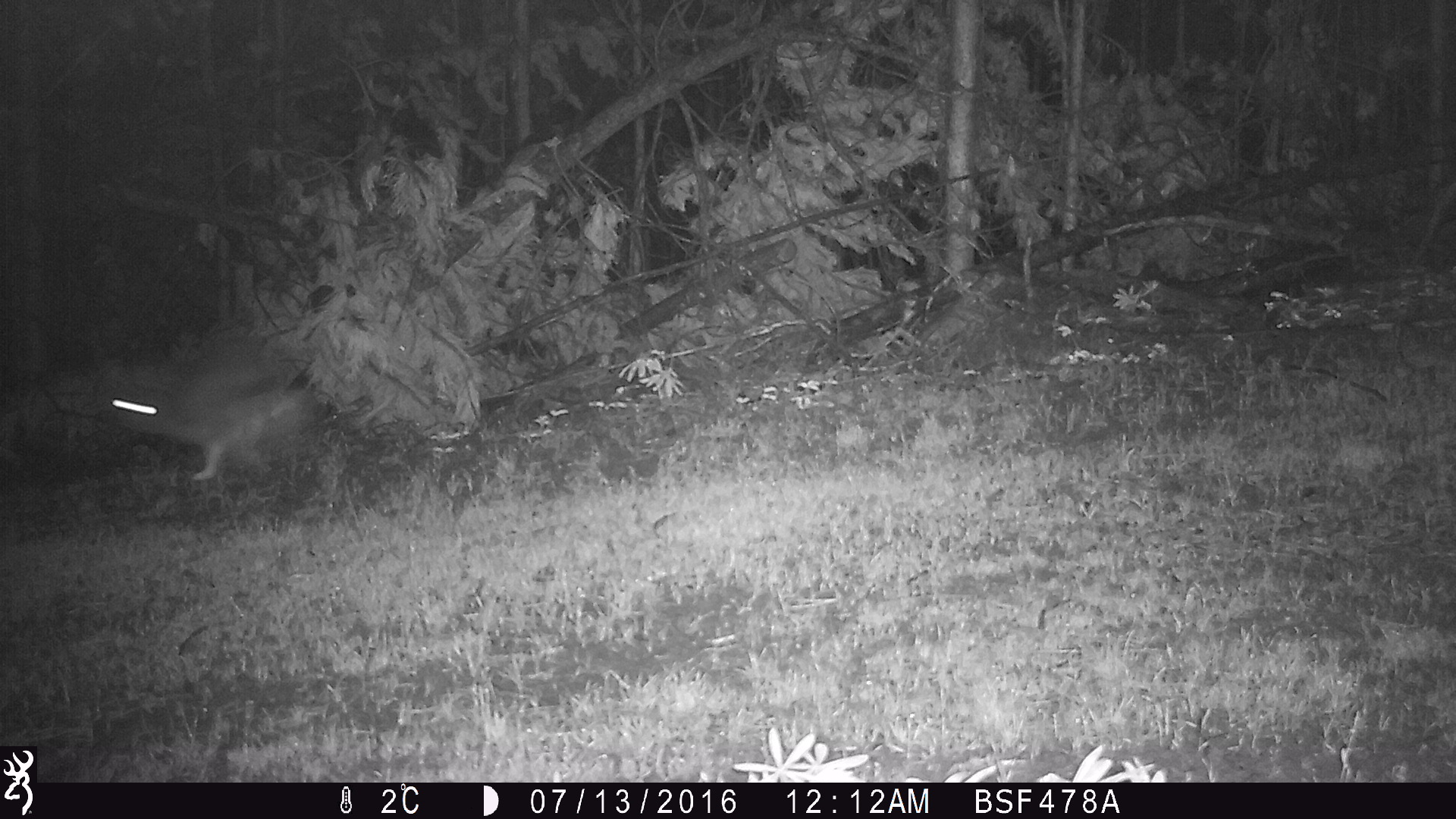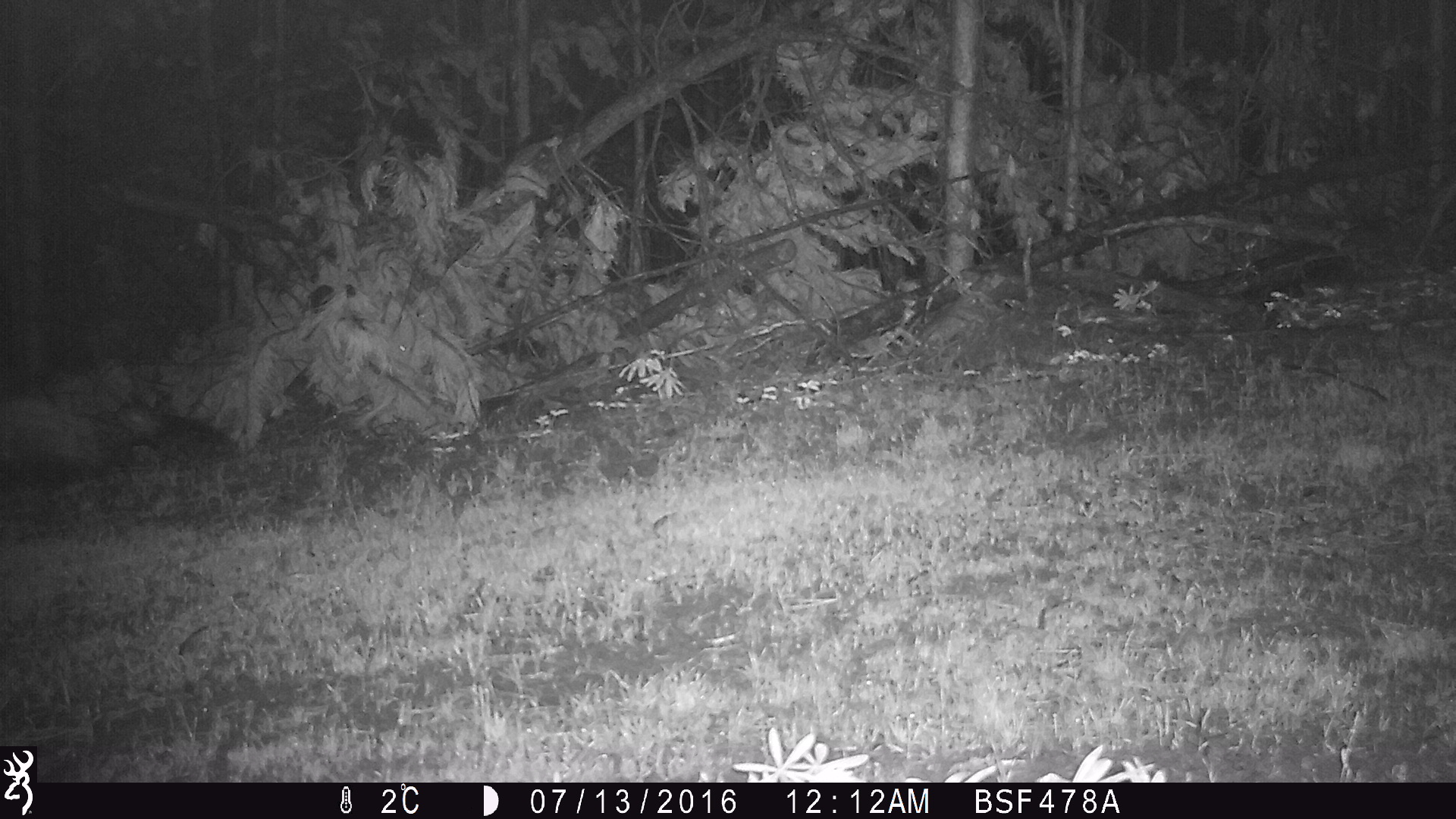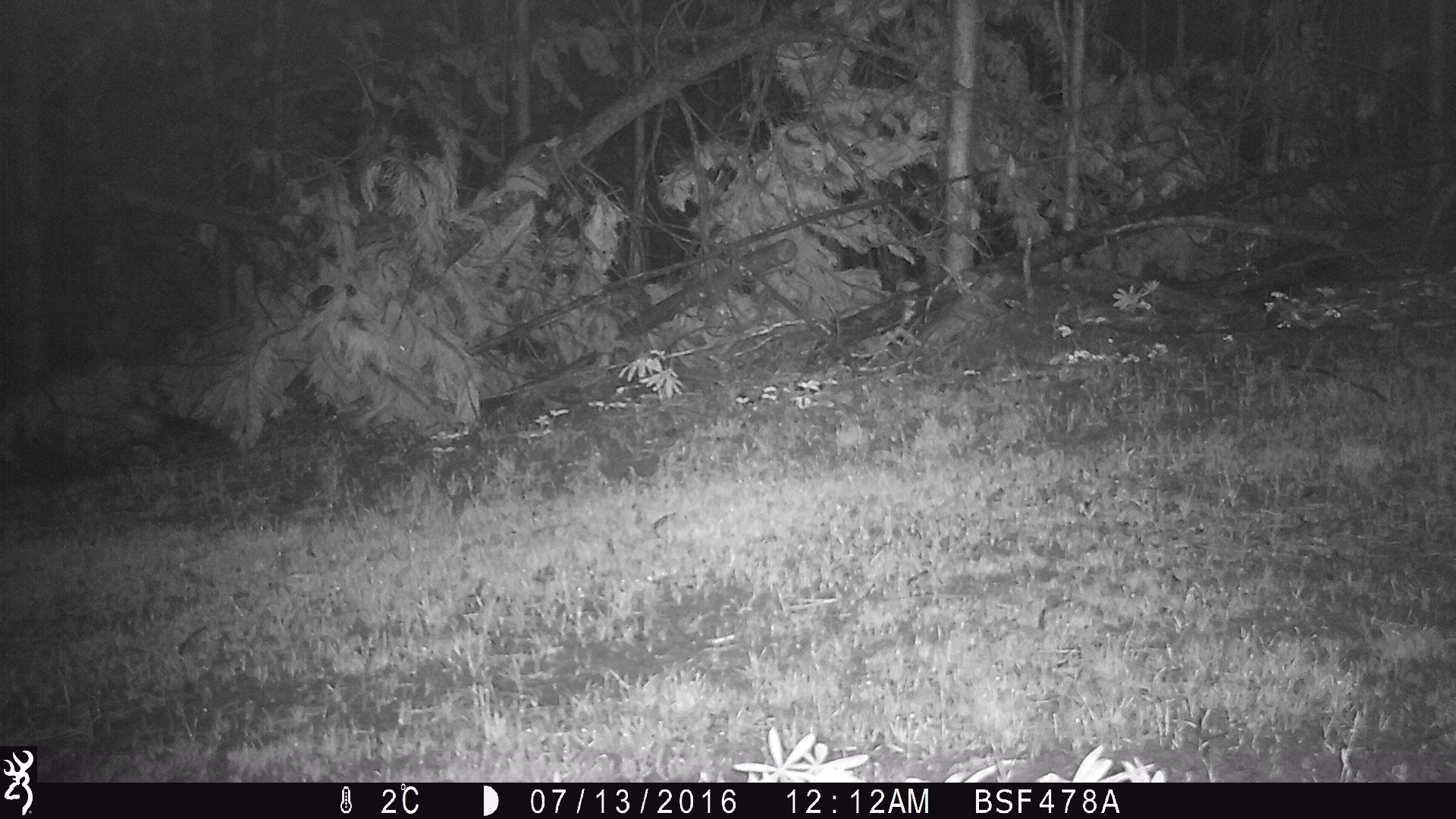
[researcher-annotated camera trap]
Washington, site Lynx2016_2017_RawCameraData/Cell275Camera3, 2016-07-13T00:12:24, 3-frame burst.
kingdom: Animalia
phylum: Chordata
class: Mammalia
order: Lagomorpha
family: Leporidae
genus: Lepus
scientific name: Lepus americanus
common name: snowshoe hare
Lepus americanus (snowshoe hare). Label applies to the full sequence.